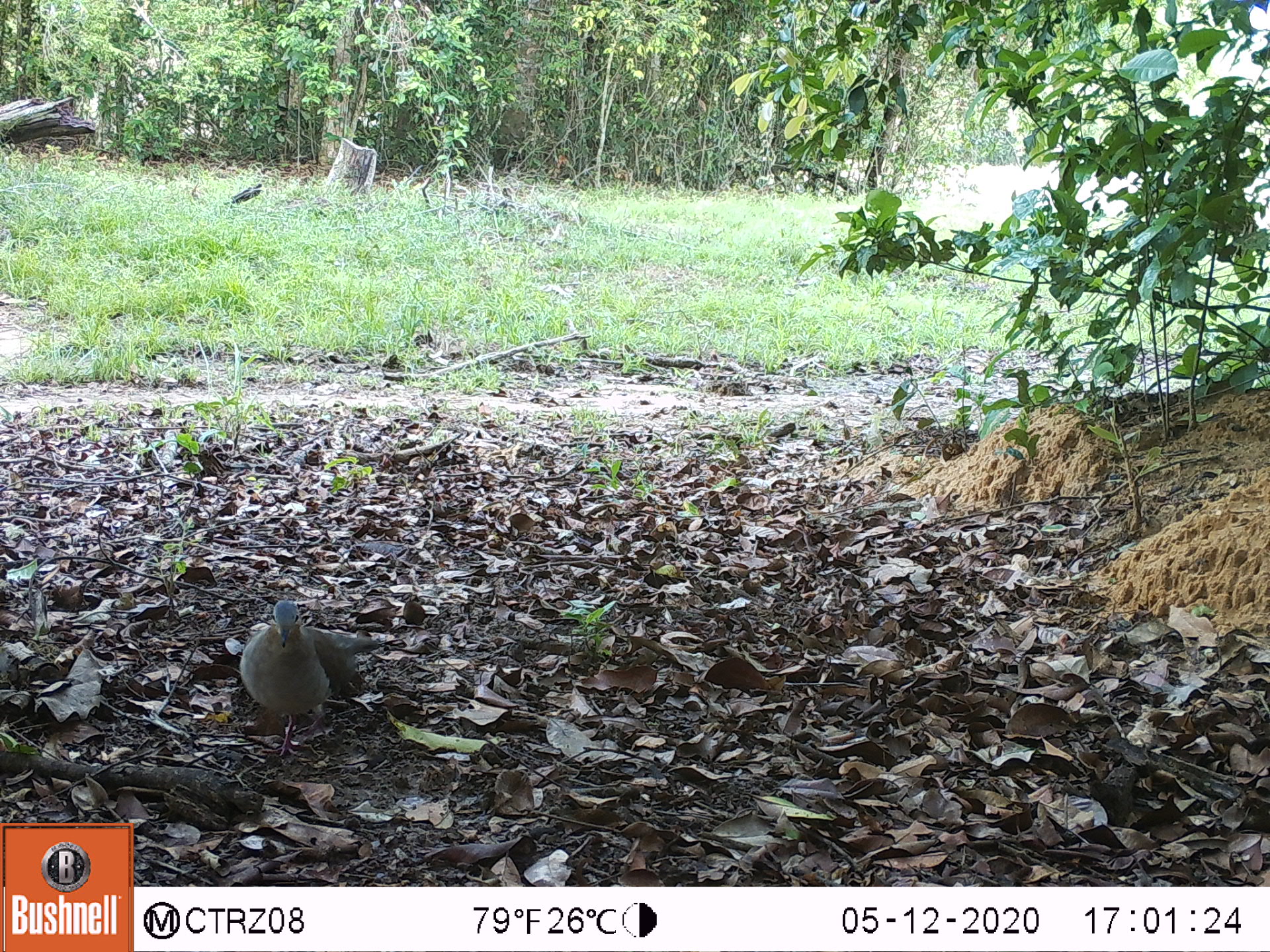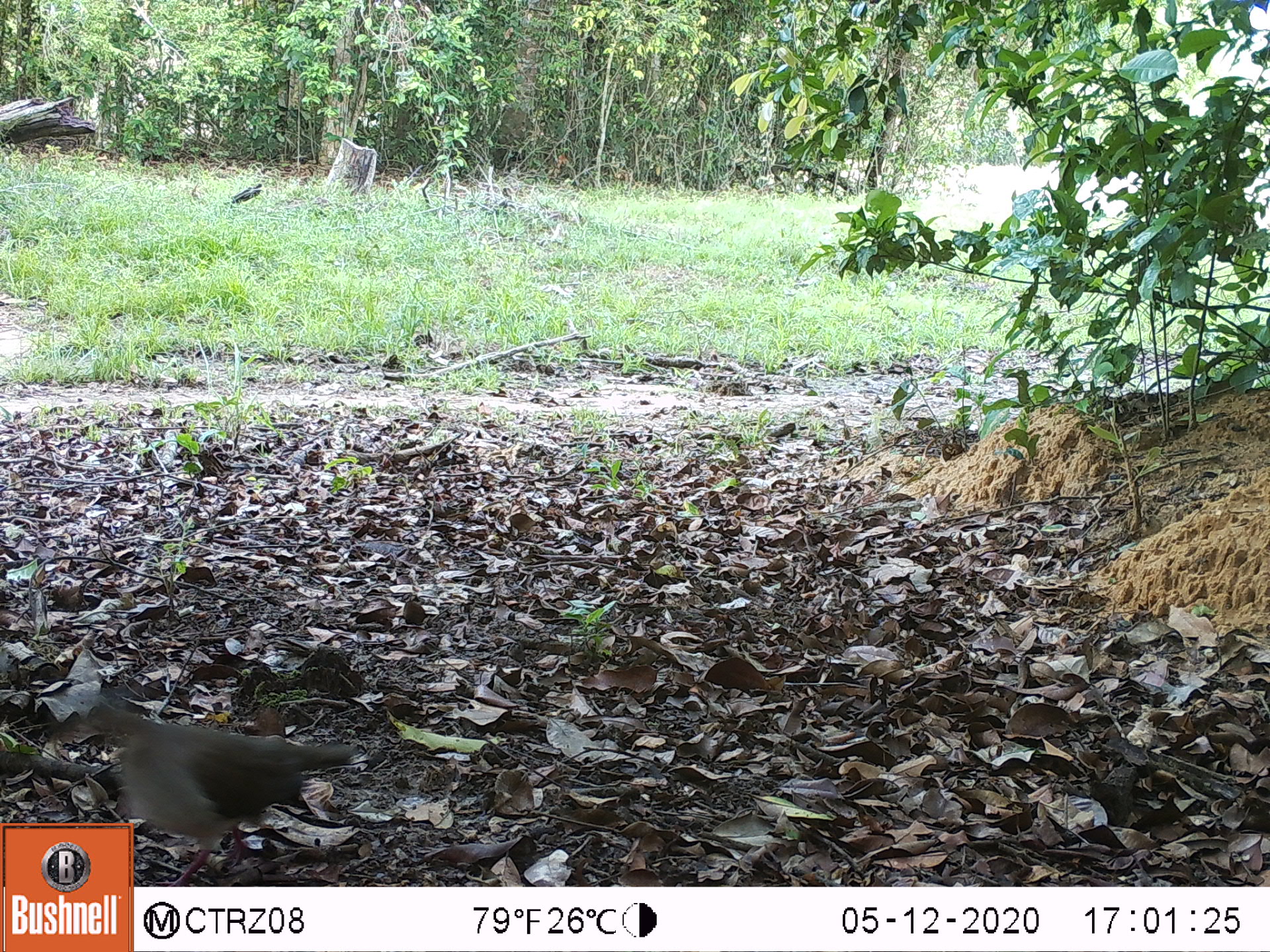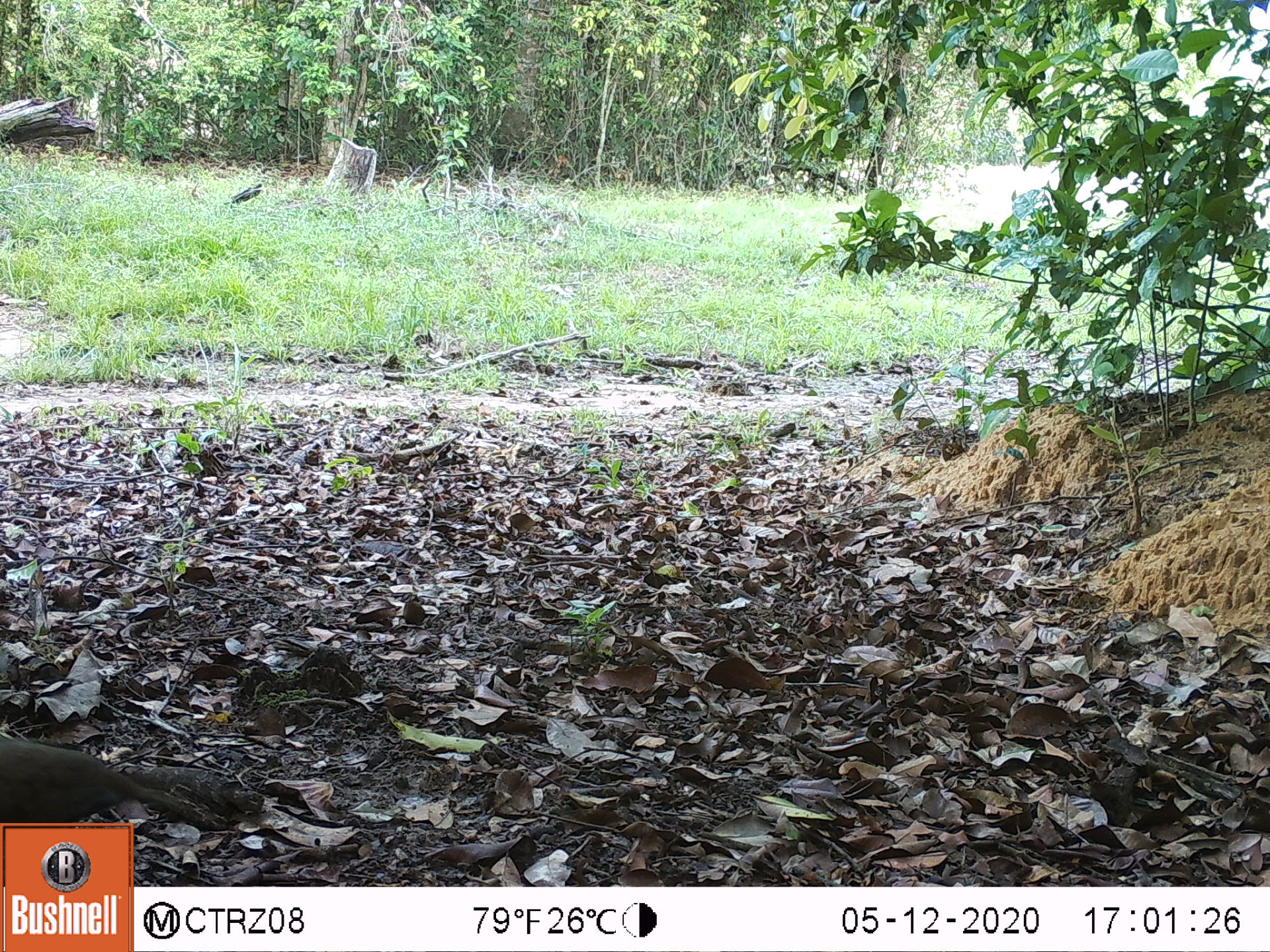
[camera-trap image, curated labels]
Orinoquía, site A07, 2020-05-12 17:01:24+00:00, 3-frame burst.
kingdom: Animalia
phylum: Chordata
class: Aves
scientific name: Aves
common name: bird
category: unknown bird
Unknown bird (bird) (Aves).